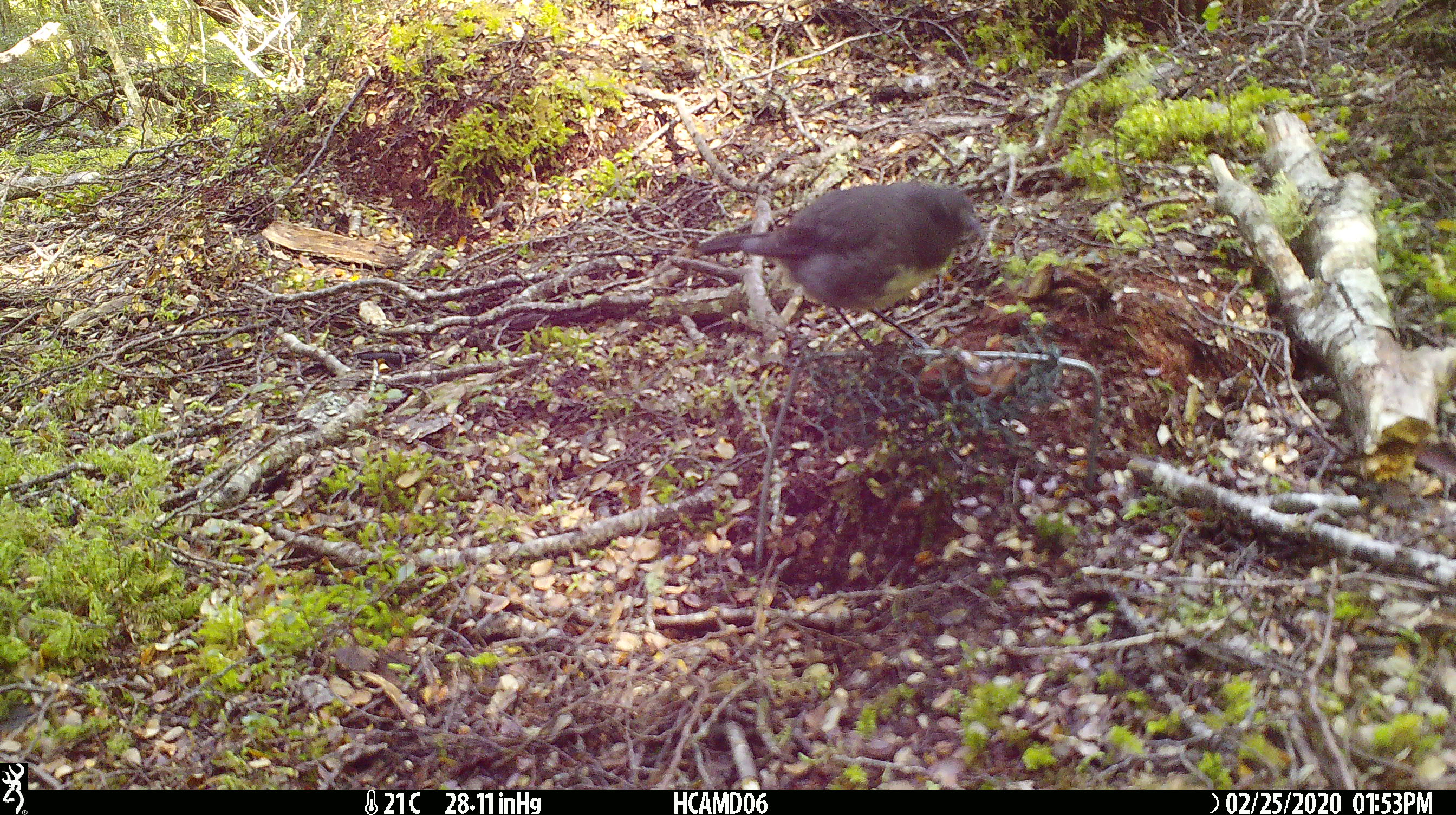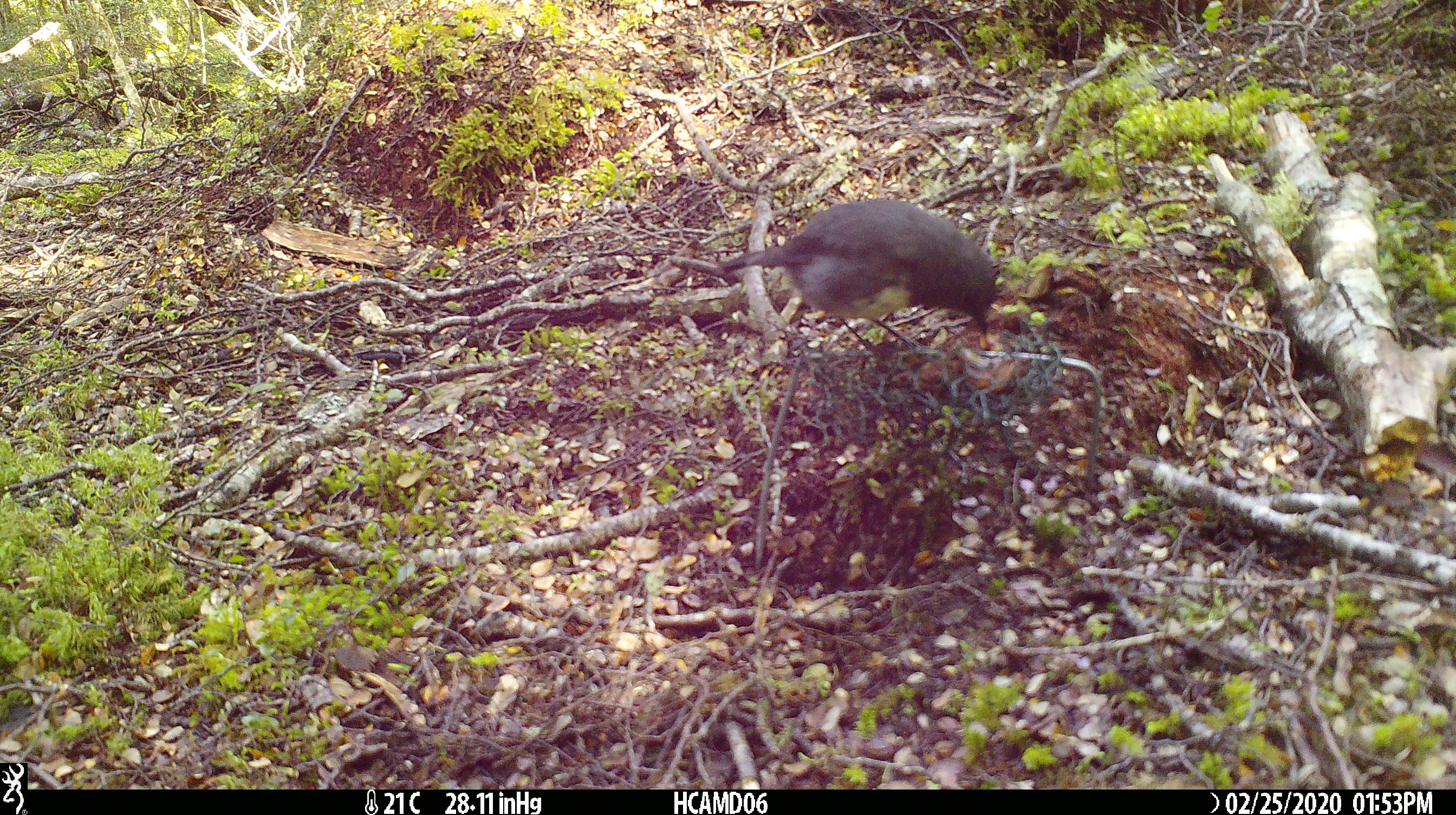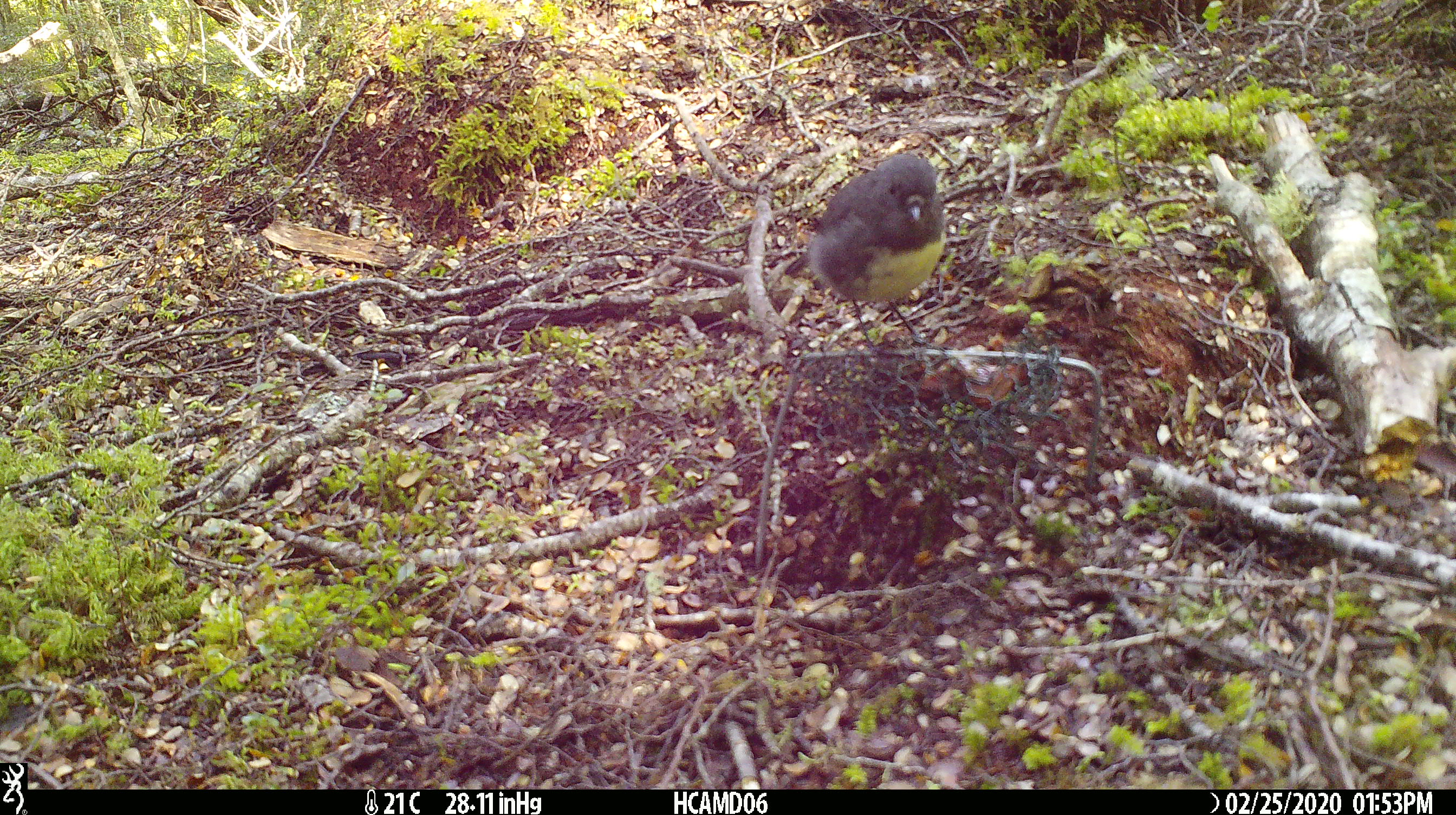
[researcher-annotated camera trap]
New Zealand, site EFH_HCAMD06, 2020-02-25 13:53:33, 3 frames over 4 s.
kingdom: Animalia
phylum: Chordata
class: Aves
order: Passeriformes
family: Petroicidae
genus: Petroica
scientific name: Petroica australis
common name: new zealand robin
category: robin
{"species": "robin (new zealand robin) (Petroica australis)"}